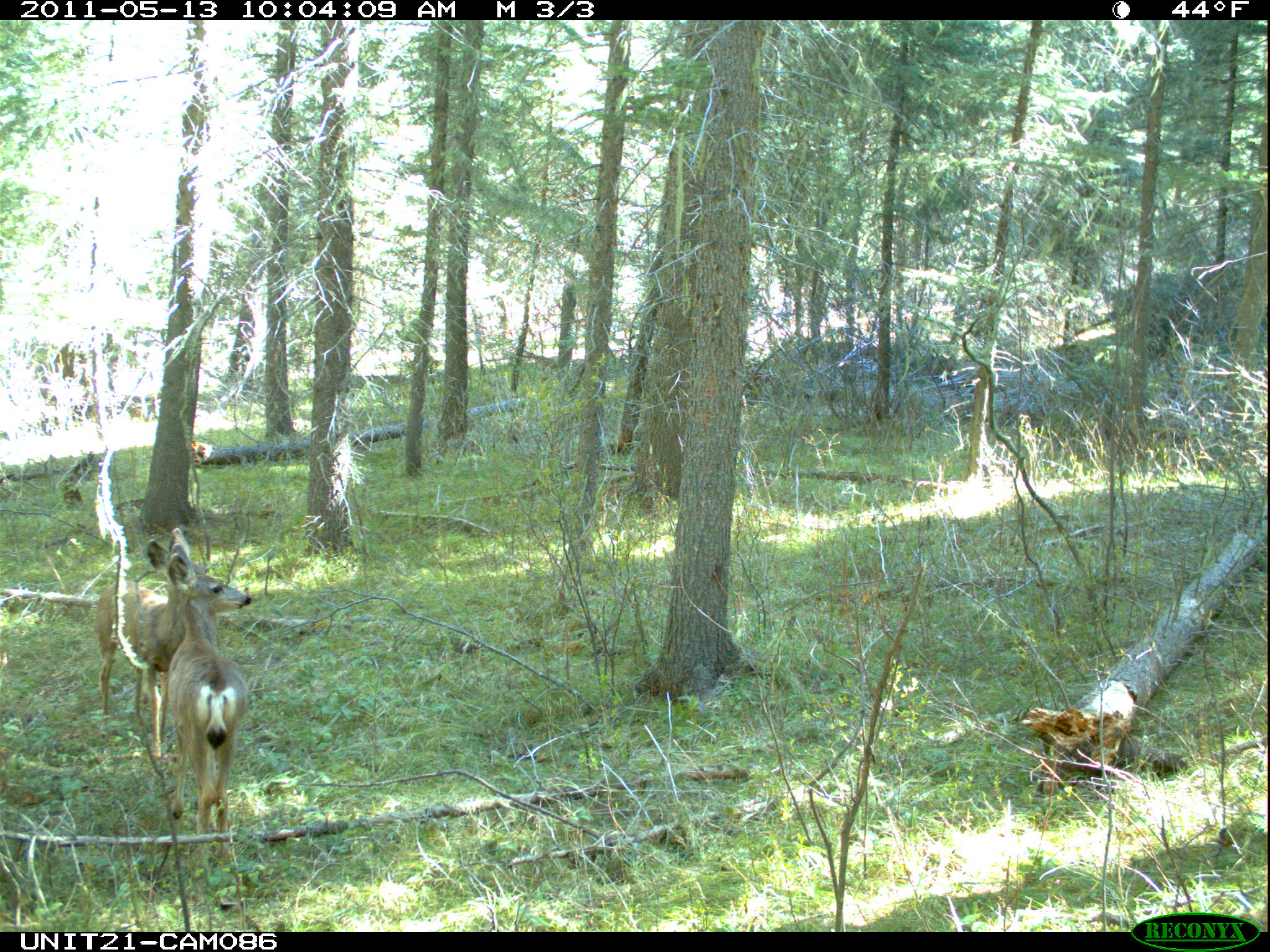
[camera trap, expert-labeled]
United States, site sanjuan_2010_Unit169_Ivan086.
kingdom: Animalia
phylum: Chordata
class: Mammalia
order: Artiodactyla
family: Cervidae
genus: Odocoileus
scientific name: Odocoileus hemionus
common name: mule deer